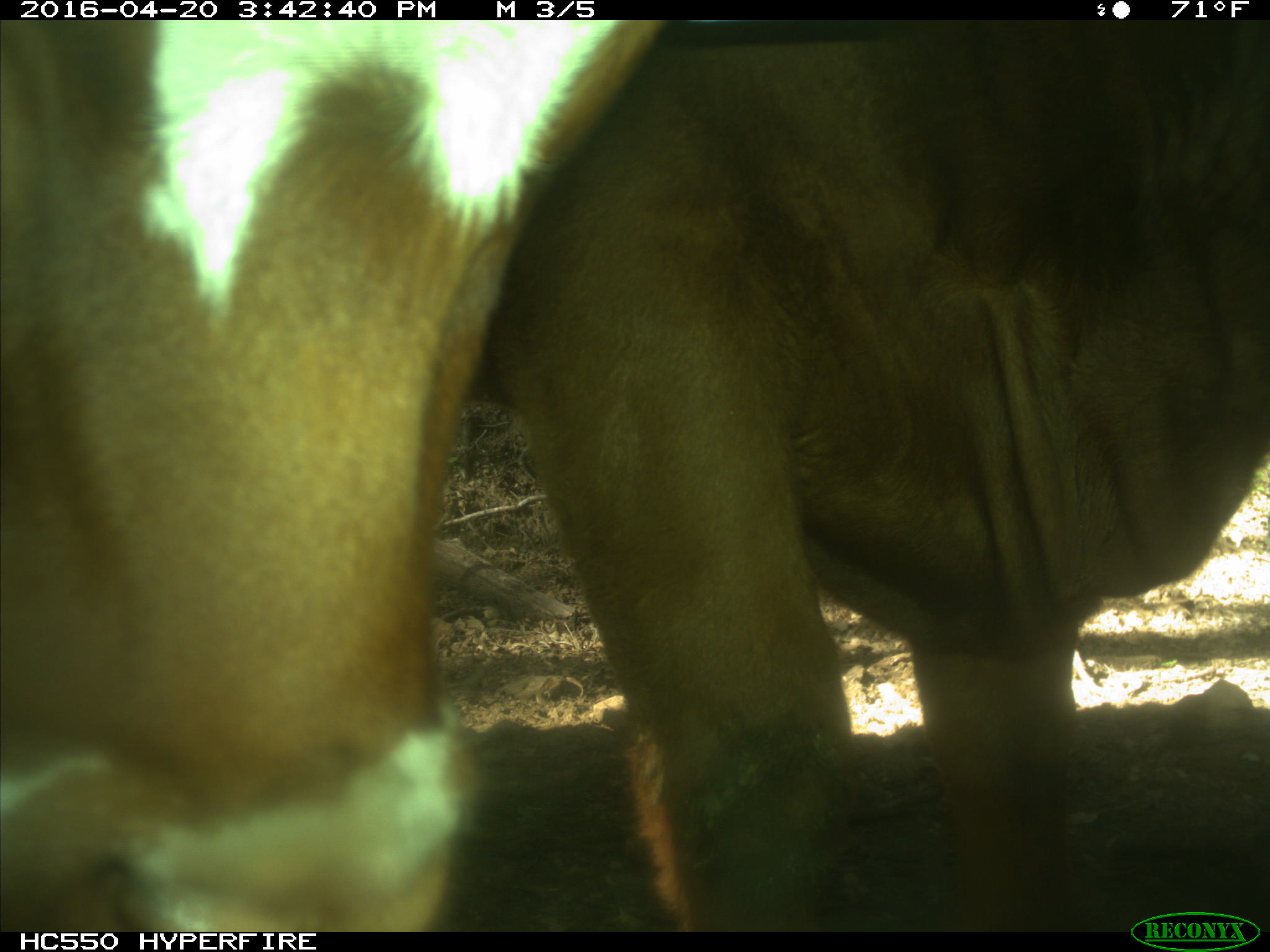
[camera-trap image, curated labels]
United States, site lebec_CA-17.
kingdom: Animalia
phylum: Chordata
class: Mammalia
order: Artiodactyla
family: Bovidae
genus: Bos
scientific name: Bos taurus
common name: domestic cow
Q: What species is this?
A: Bos taurus (domestic cow).